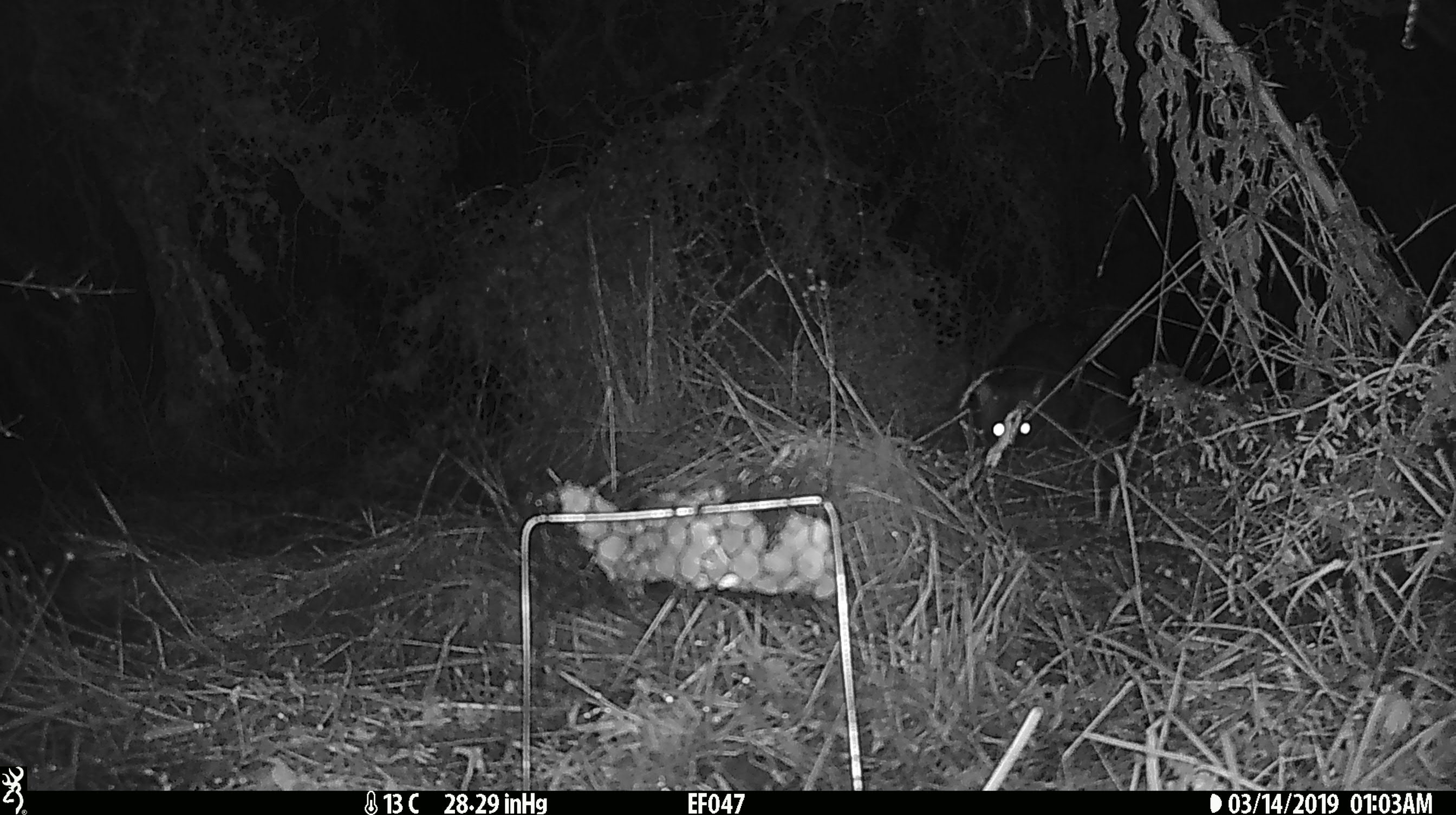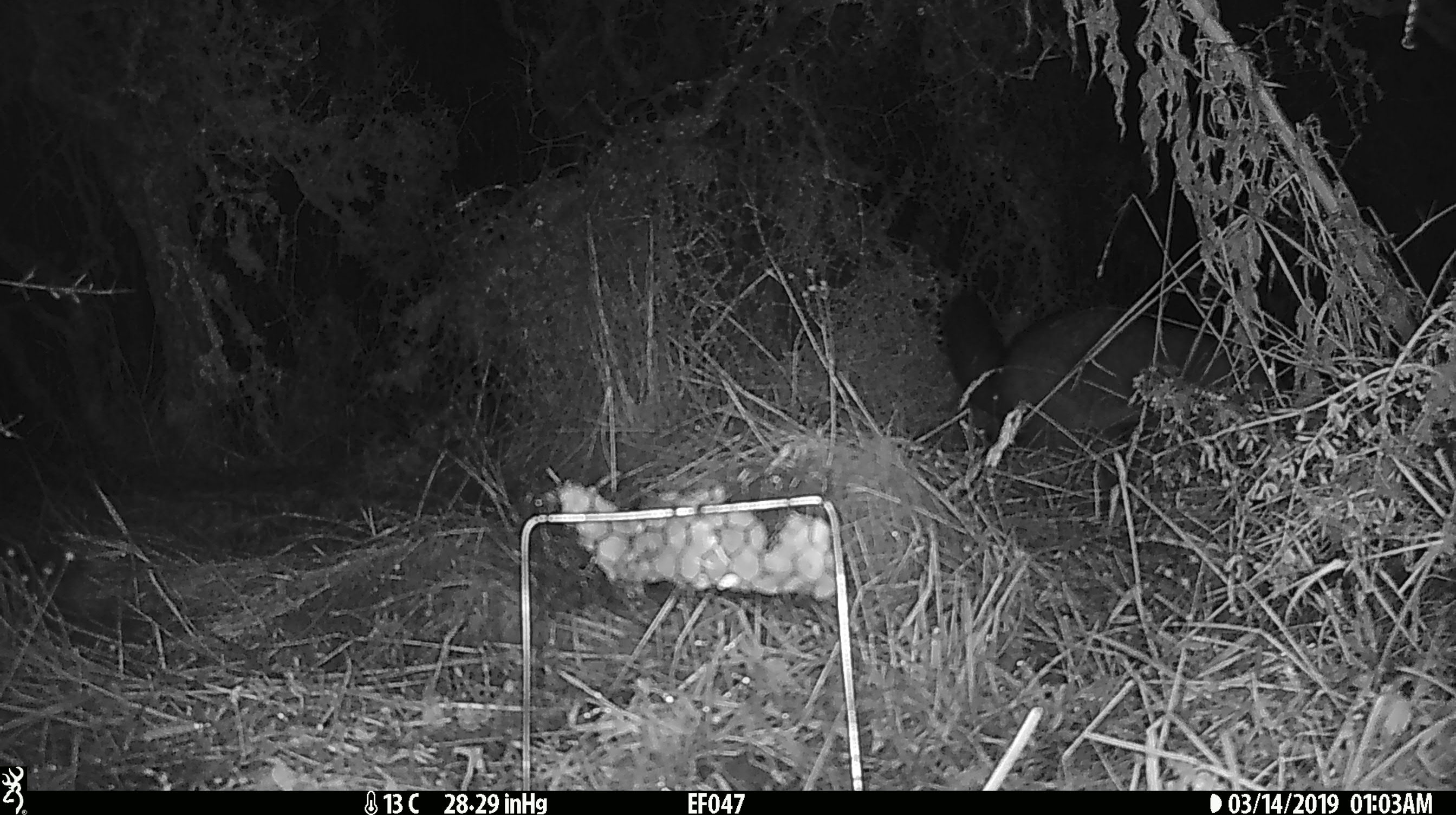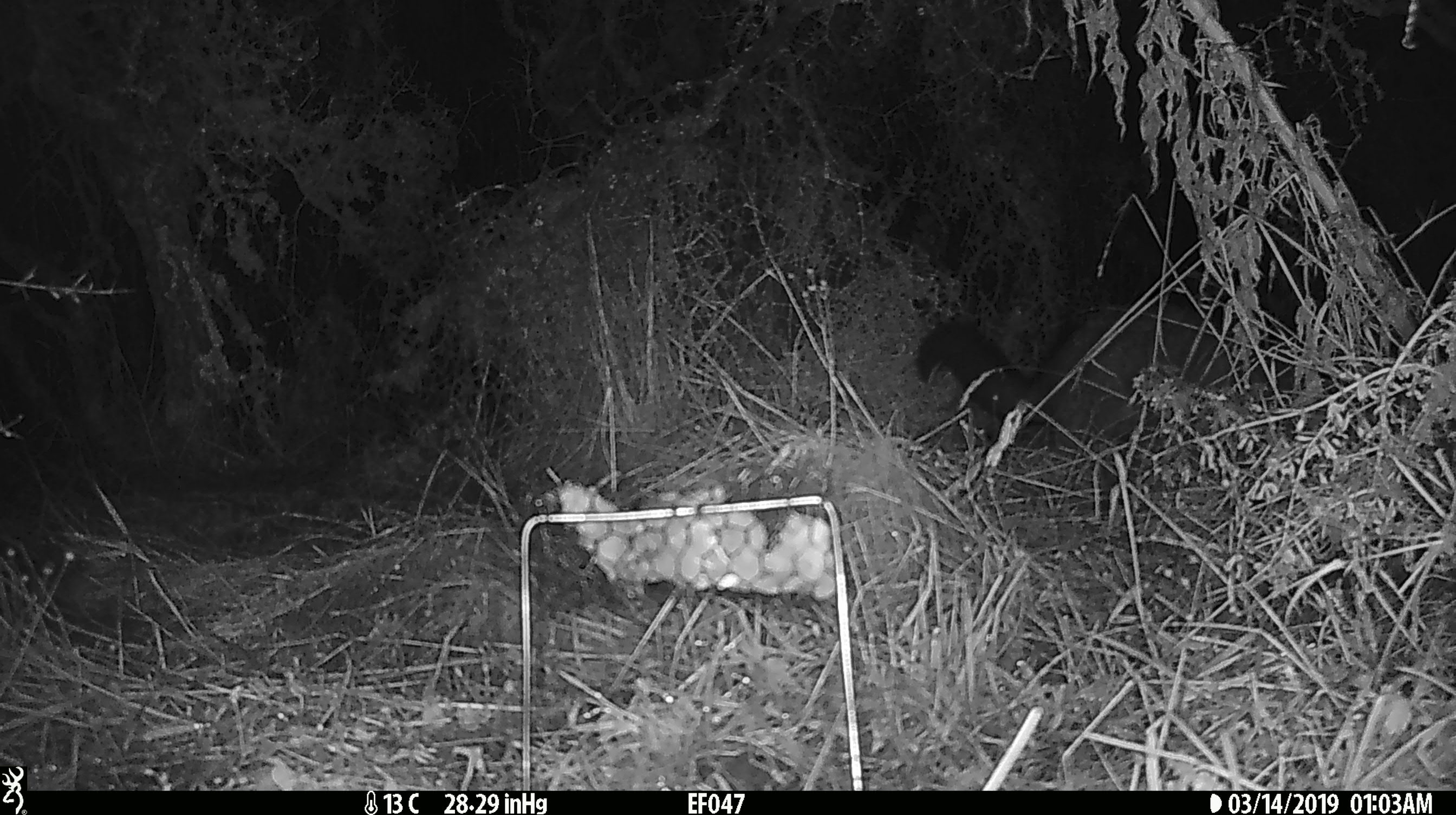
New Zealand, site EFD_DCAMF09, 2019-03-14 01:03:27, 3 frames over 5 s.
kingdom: Animalia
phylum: Chordata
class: Mammalia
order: Diprotodontia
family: Phalangeridae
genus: Trichosurus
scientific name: Trichosurus vulpecula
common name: common brushtail possum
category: possum